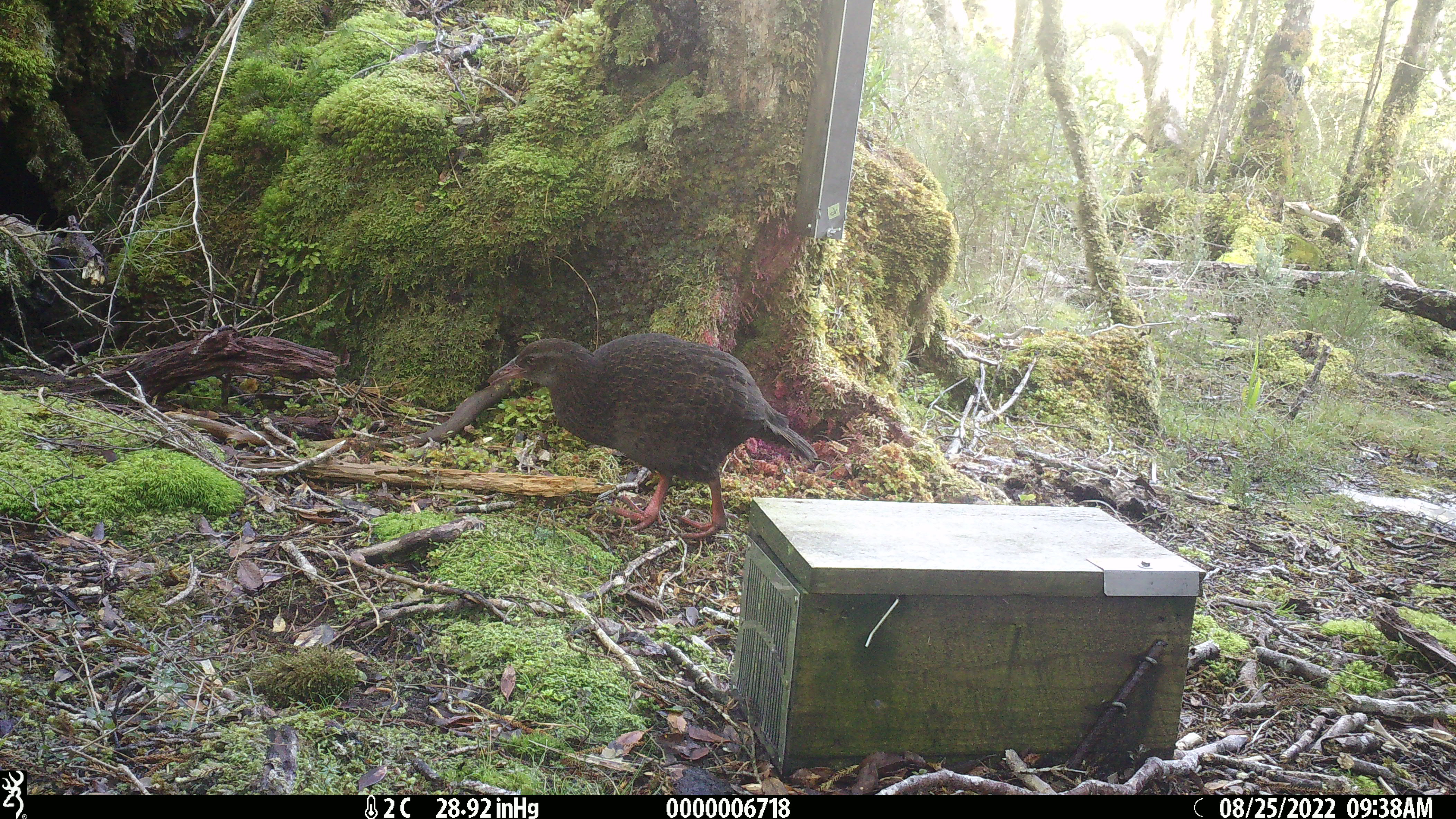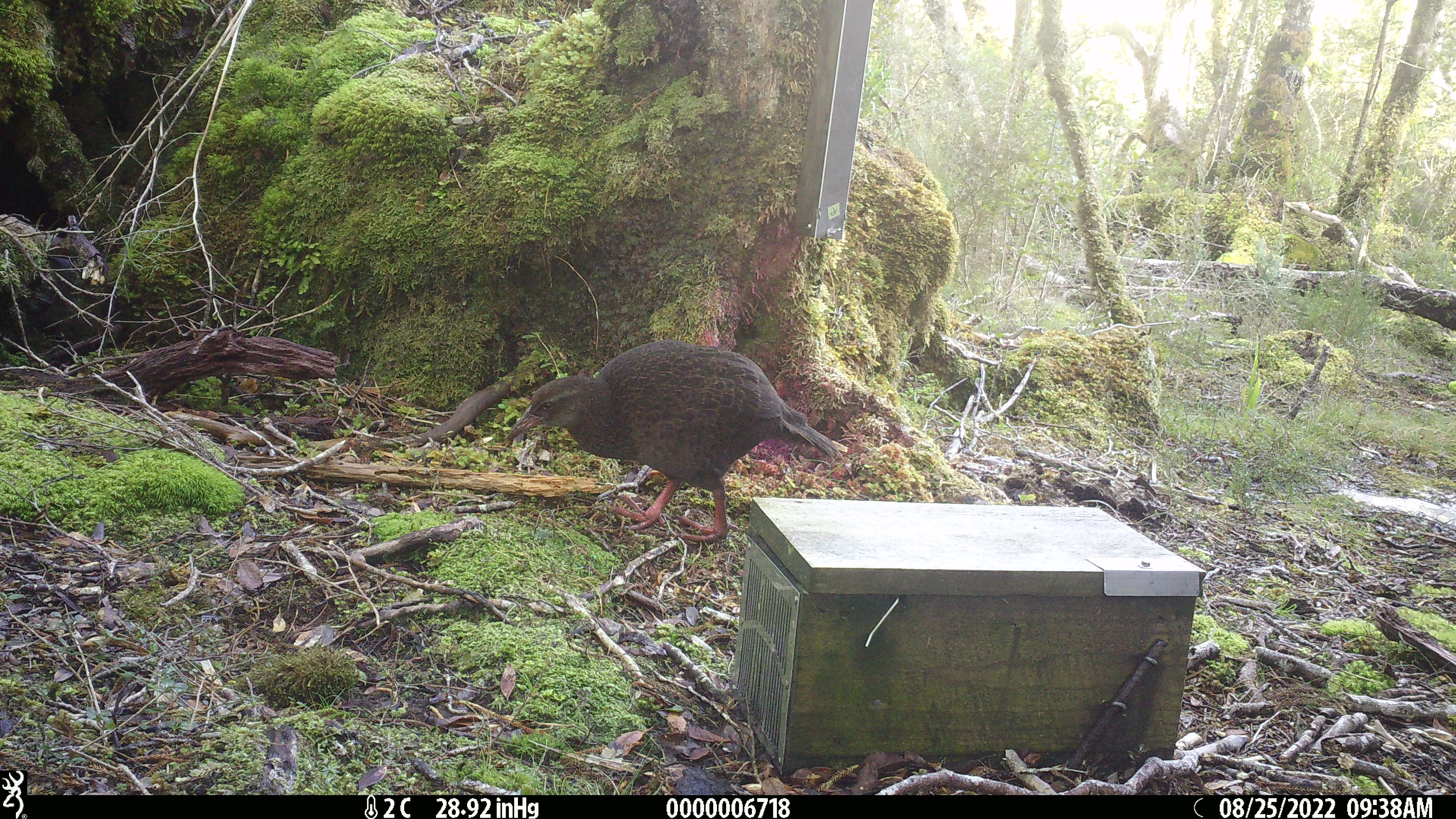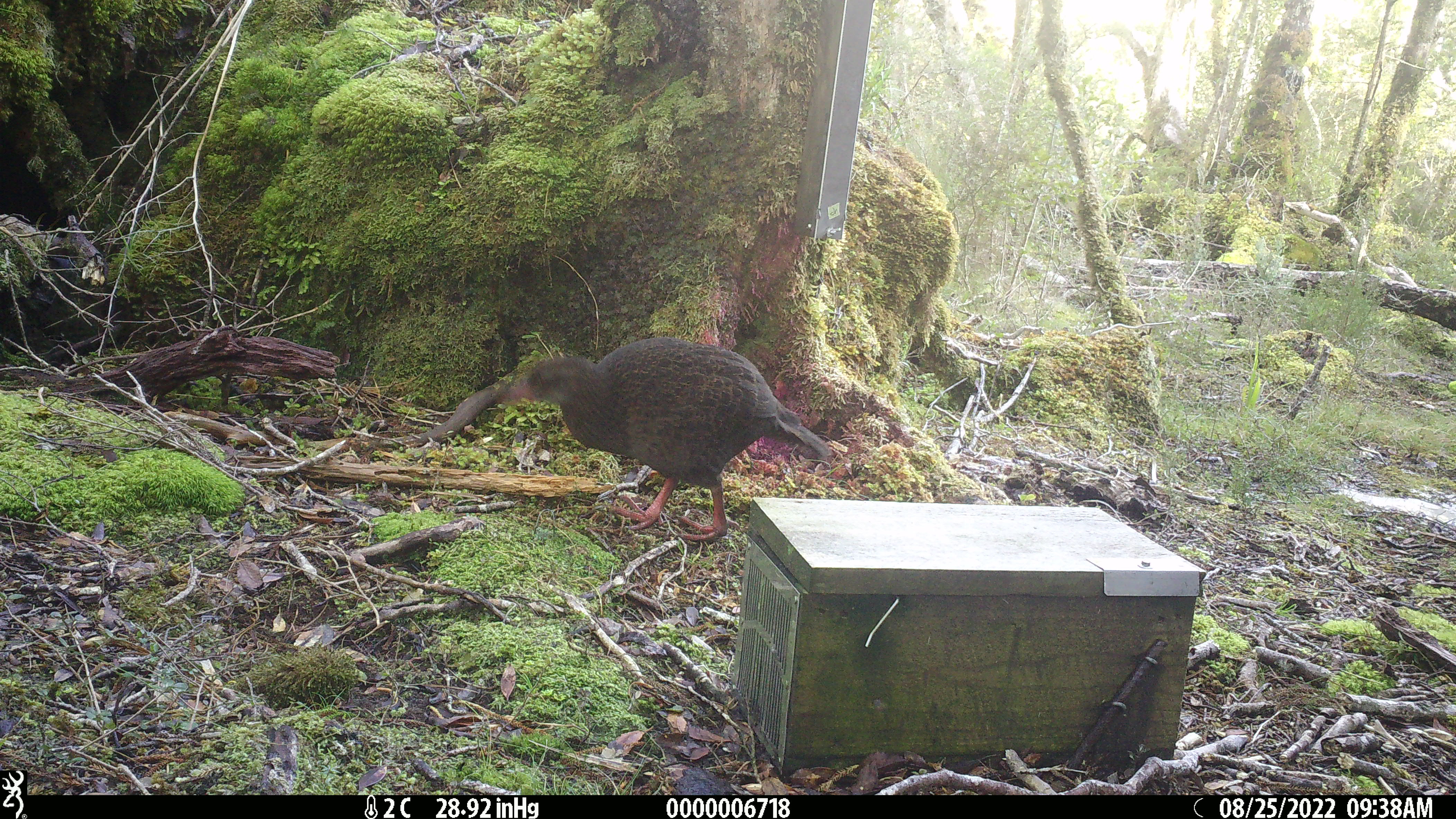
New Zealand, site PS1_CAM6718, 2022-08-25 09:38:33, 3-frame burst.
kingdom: Animalia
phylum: Chordata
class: Aves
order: Gruiformes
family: Rallidae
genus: Gallirallus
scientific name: Gallirallus australis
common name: weka